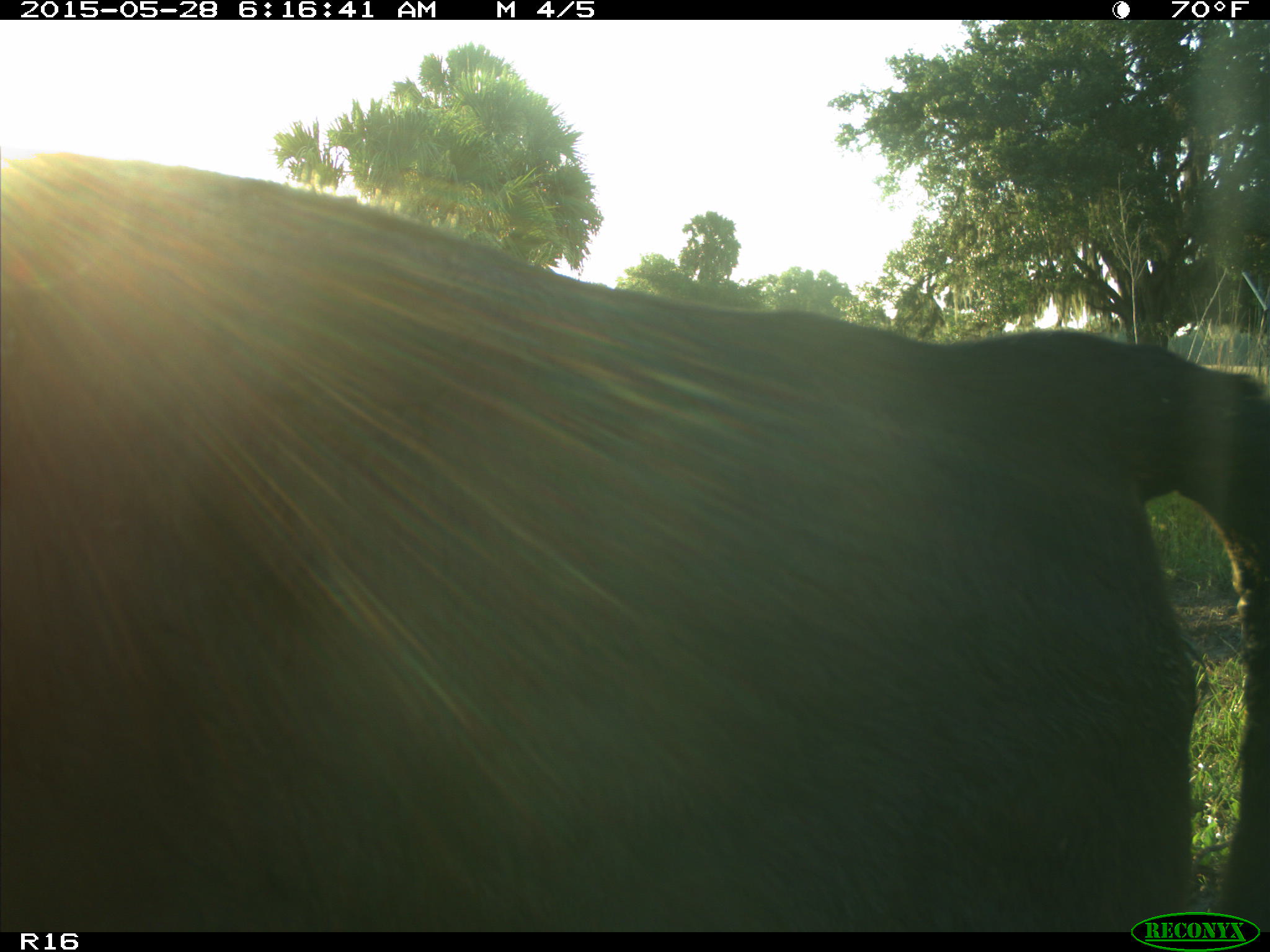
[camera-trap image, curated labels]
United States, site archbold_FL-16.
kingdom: Animalia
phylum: Chordata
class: Mammalia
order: Artiodactyla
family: Bovidae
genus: Bos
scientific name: Bos taurus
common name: domestic cow